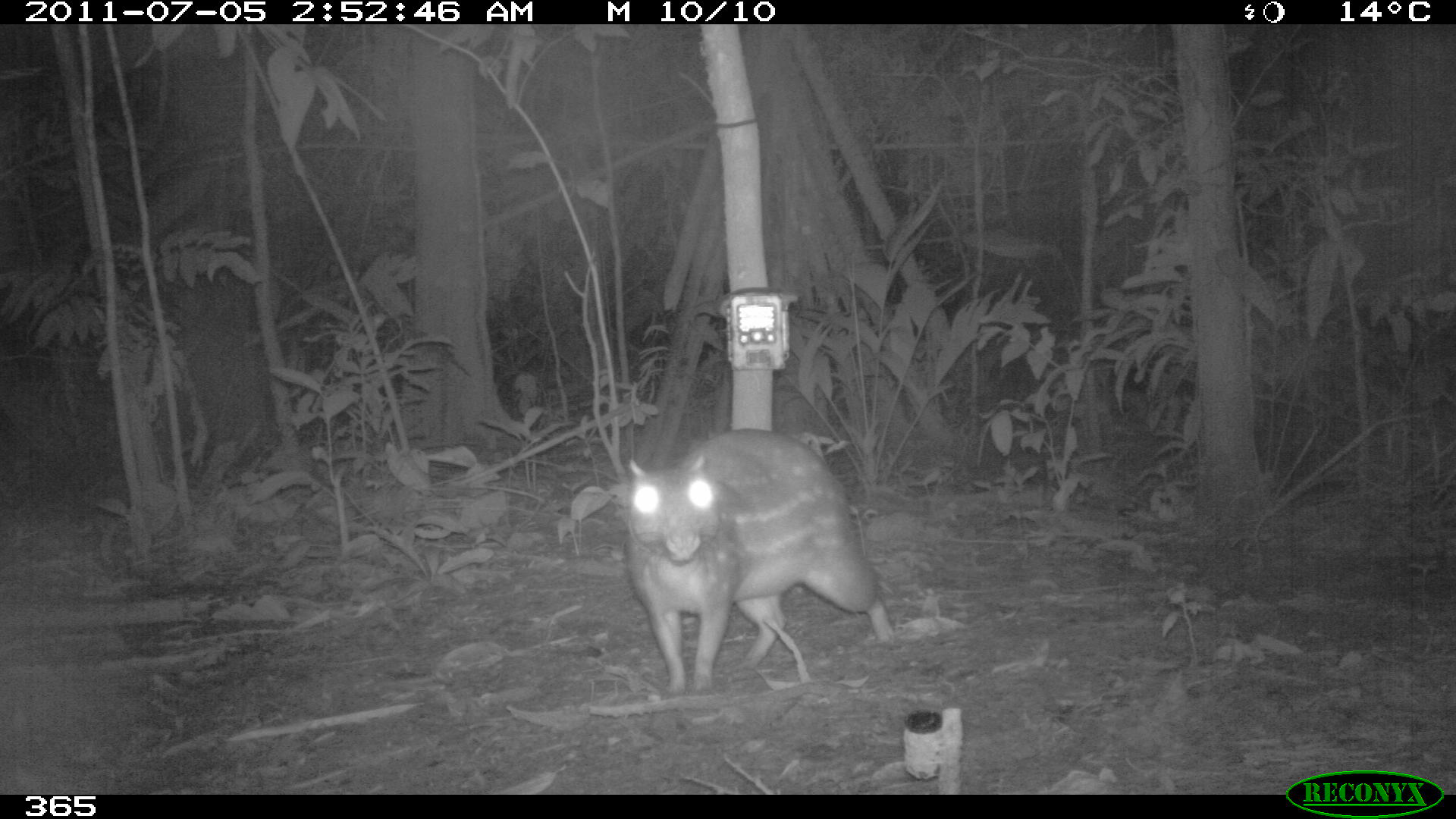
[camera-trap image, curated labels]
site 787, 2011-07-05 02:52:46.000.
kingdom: Animalia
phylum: Chordata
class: Mammalia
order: Rodentia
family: Cuniculidae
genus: Cuniculus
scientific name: Cuniculus paca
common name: spotted paca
Cuniculus paca (spotted paca).